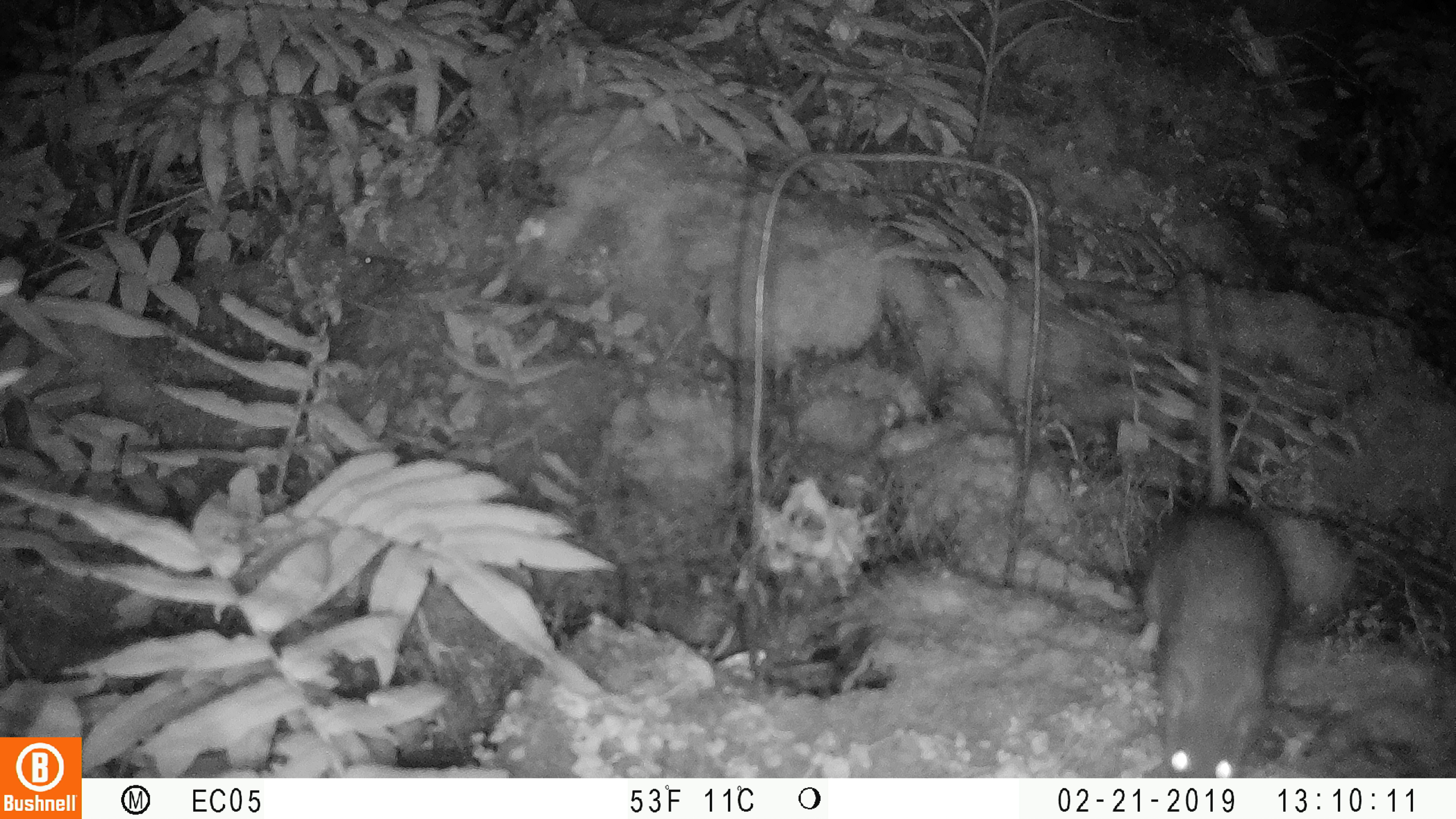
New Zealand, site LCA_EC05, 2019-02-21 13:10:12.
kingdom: Animalia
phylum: Chordata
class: Mammalia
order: Rodentia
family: Muridae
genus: Rattus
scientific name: Rattus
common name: rat